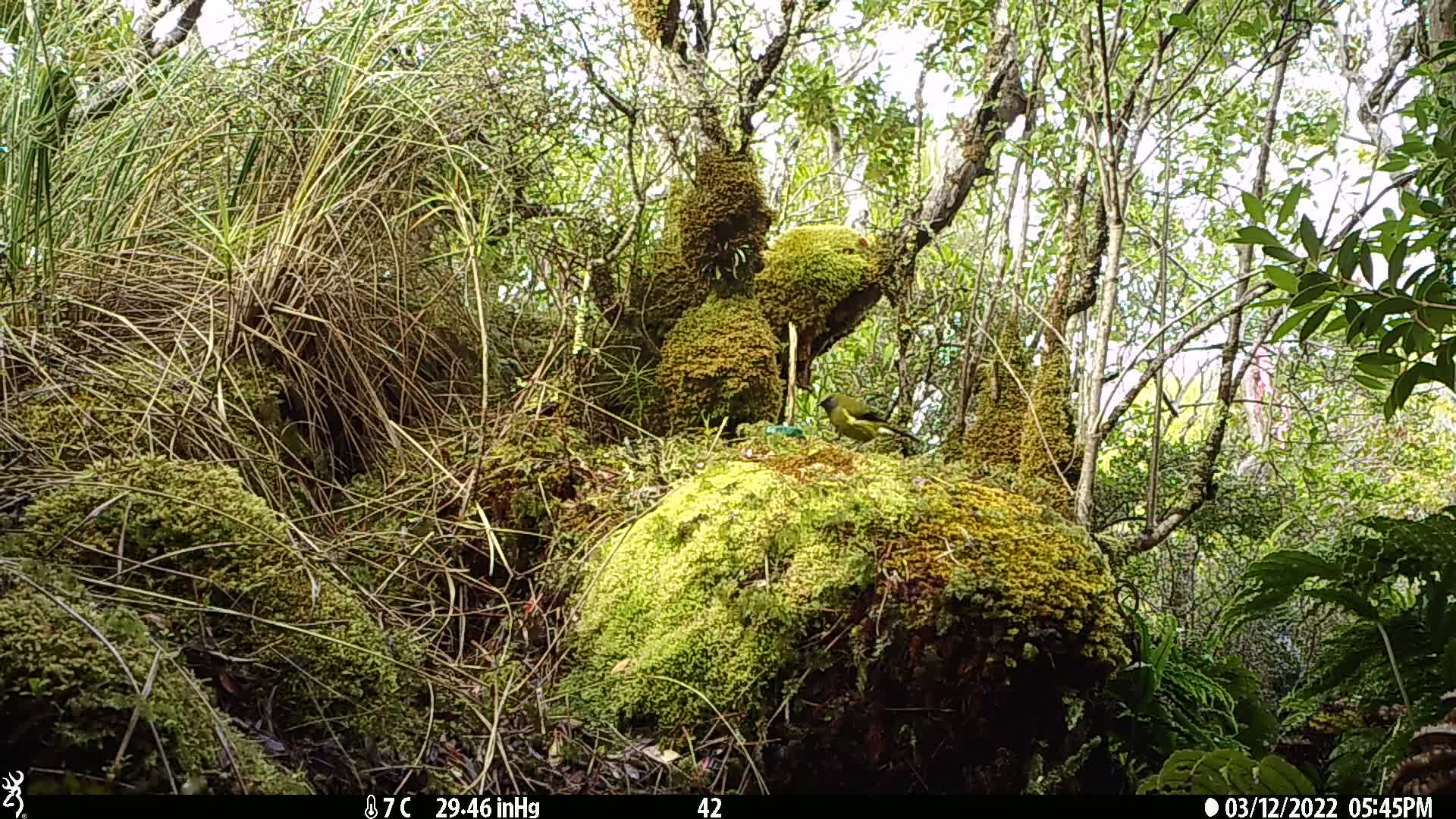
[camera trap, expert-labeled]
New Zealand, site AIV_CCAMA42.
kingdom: Animalia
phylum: Chordata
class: Aves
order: Passeriformes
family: Meliphagidae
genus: Anthornis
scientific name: Anthornis melanura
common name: new zealand bellbird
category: bellbird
Bellbird (new zealand bellbird) (Anthornis melanura).